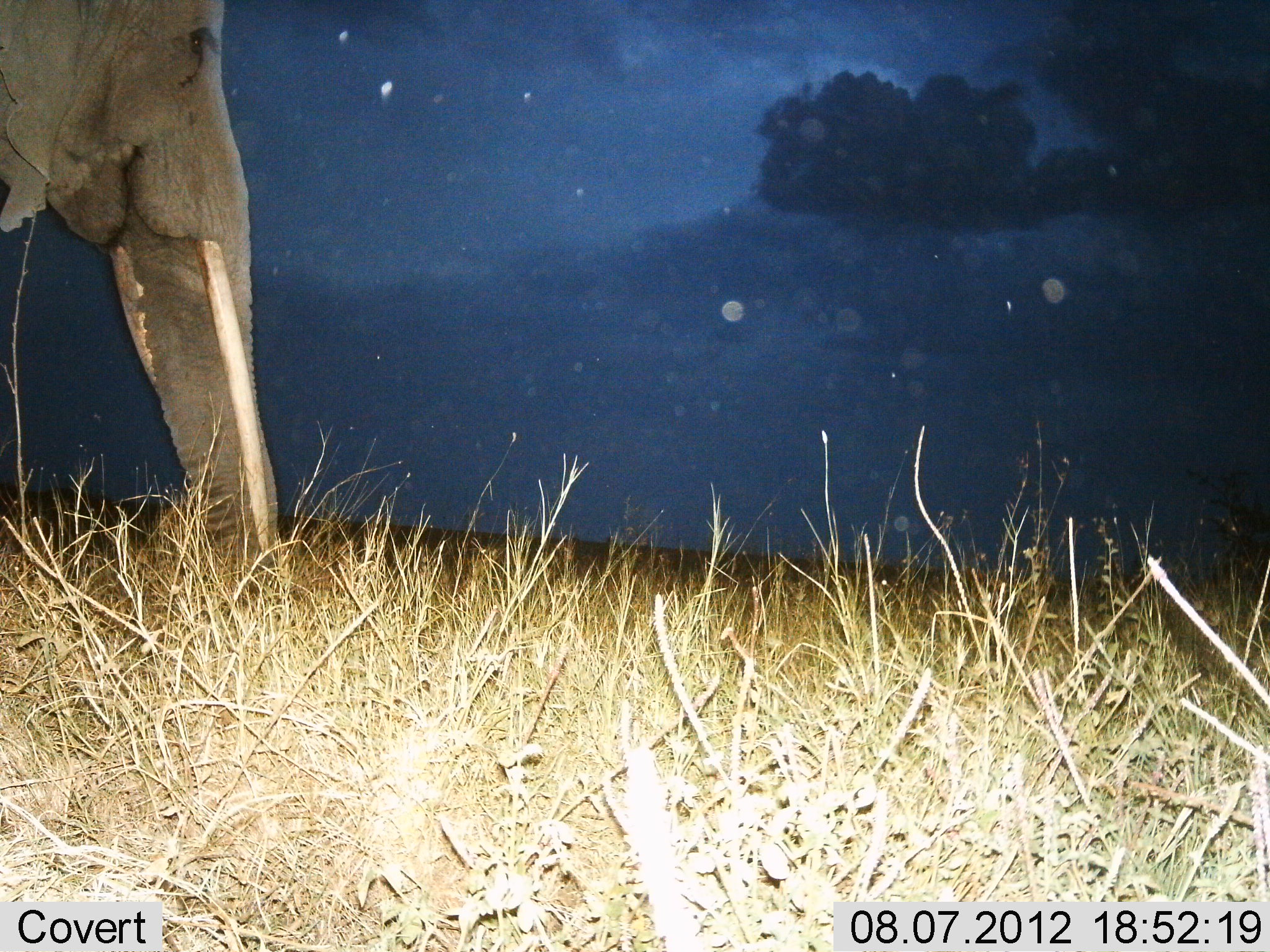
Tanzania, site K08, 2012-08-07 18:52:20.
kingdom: Animalia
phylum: Chordata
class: Mammalia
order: Proboscidea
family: Elephantidae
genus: Loxodonta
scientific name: Loxodonta africana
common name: african bush elephant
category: elephant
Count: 1.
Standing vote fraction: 90%.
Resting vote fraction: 0%.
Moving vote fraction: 0%.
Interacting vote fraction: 0%.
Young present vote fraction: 0%.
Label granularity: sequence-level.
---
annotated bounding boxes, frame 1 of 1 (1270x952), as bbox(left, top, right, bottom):
animal: bbox(0, 0, 279, 608)